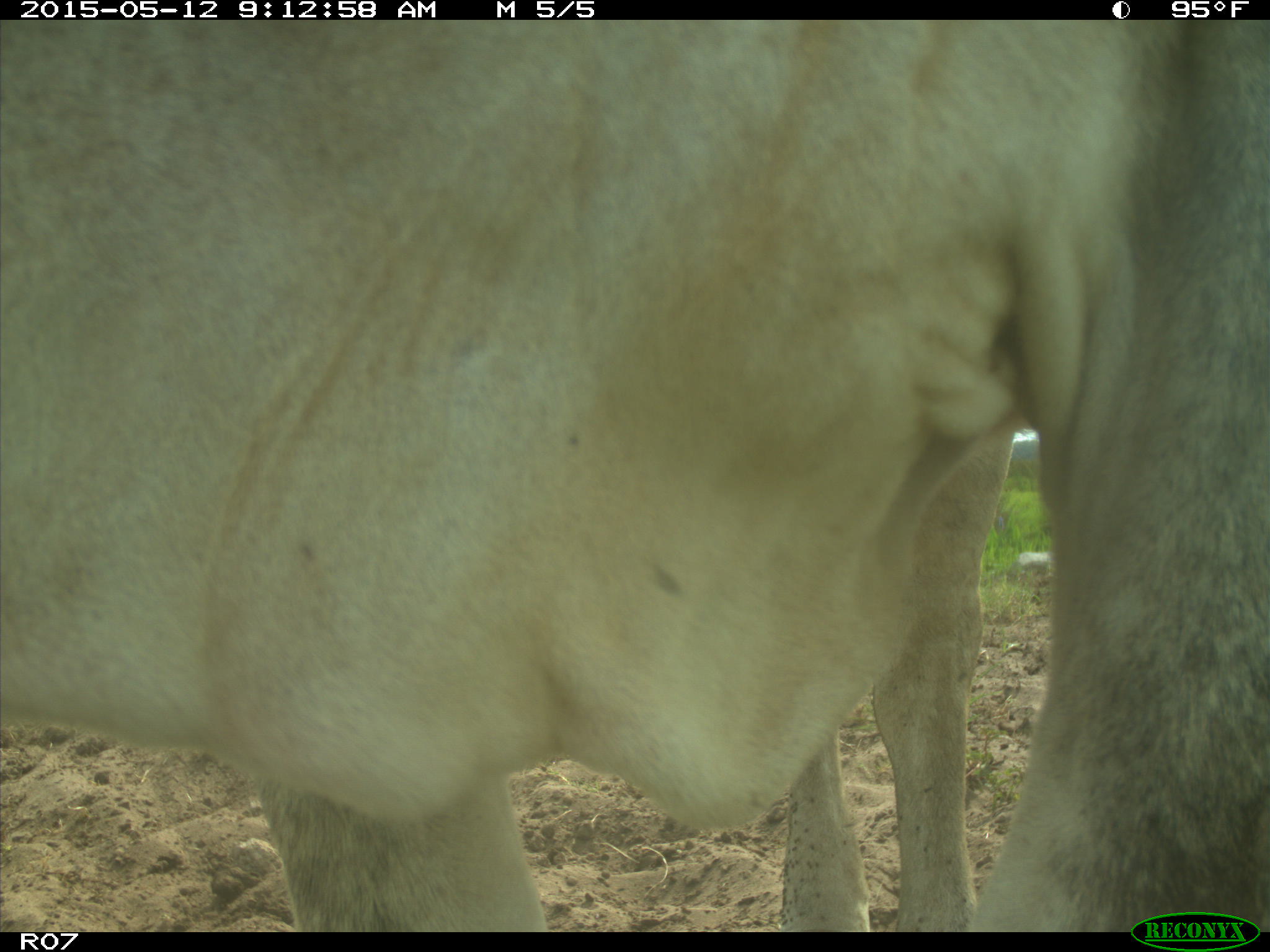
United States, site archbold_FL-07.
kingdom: Animalia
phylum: Chordata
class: Mammalia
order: Artiodactyla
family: Bovidae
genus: Bos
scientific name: Bos taurus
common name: domestic cow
Bos taurus (domestic cow).